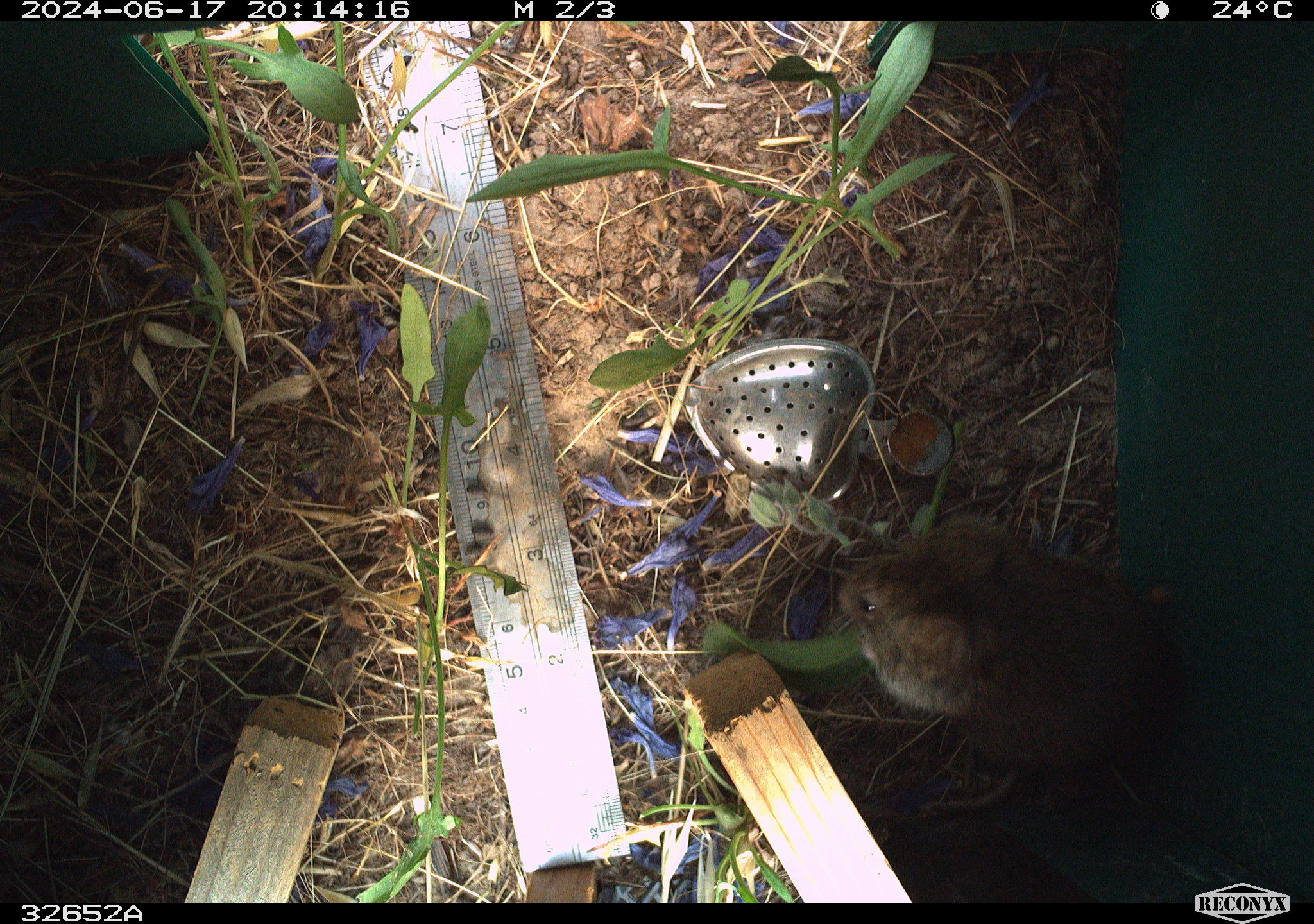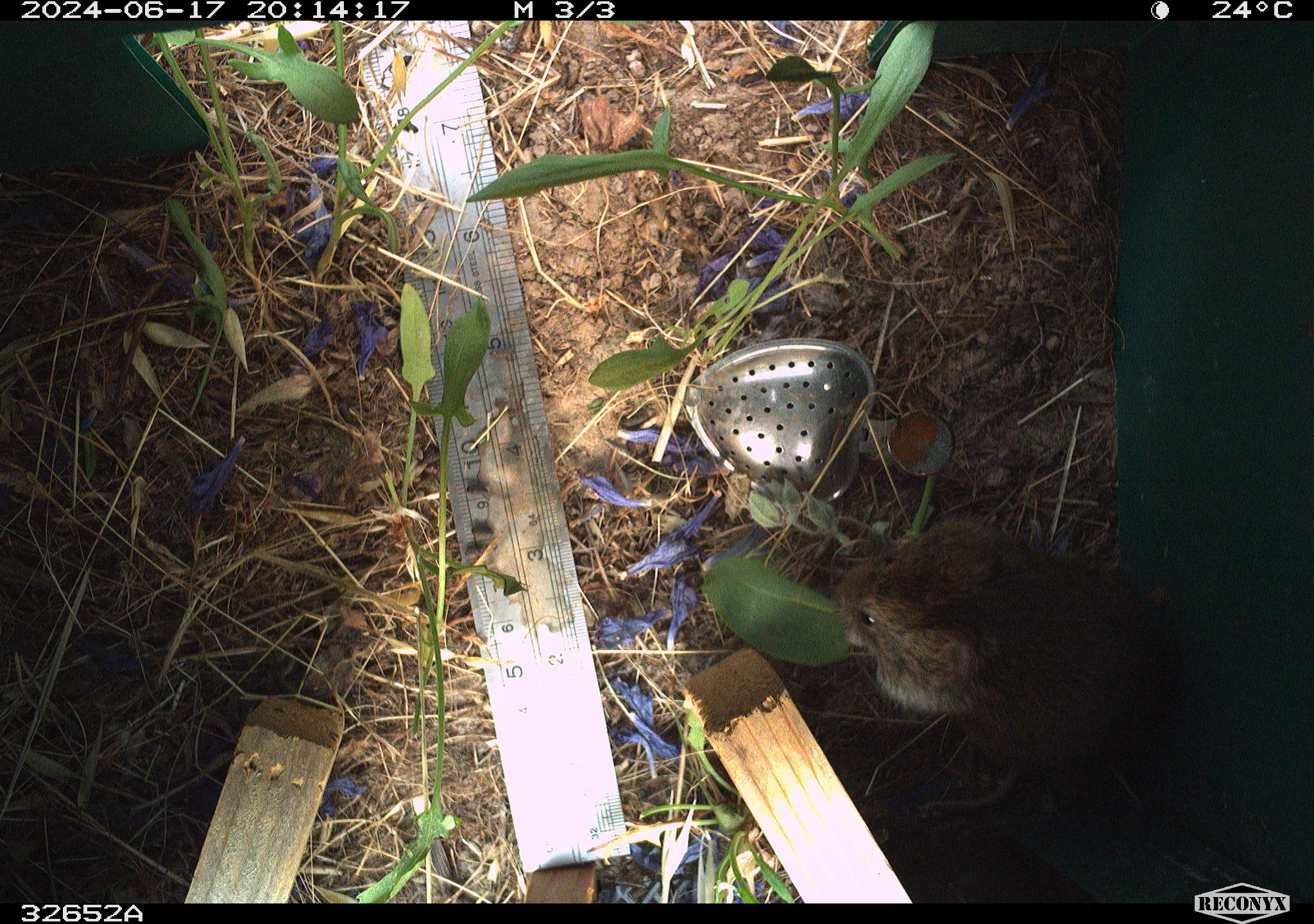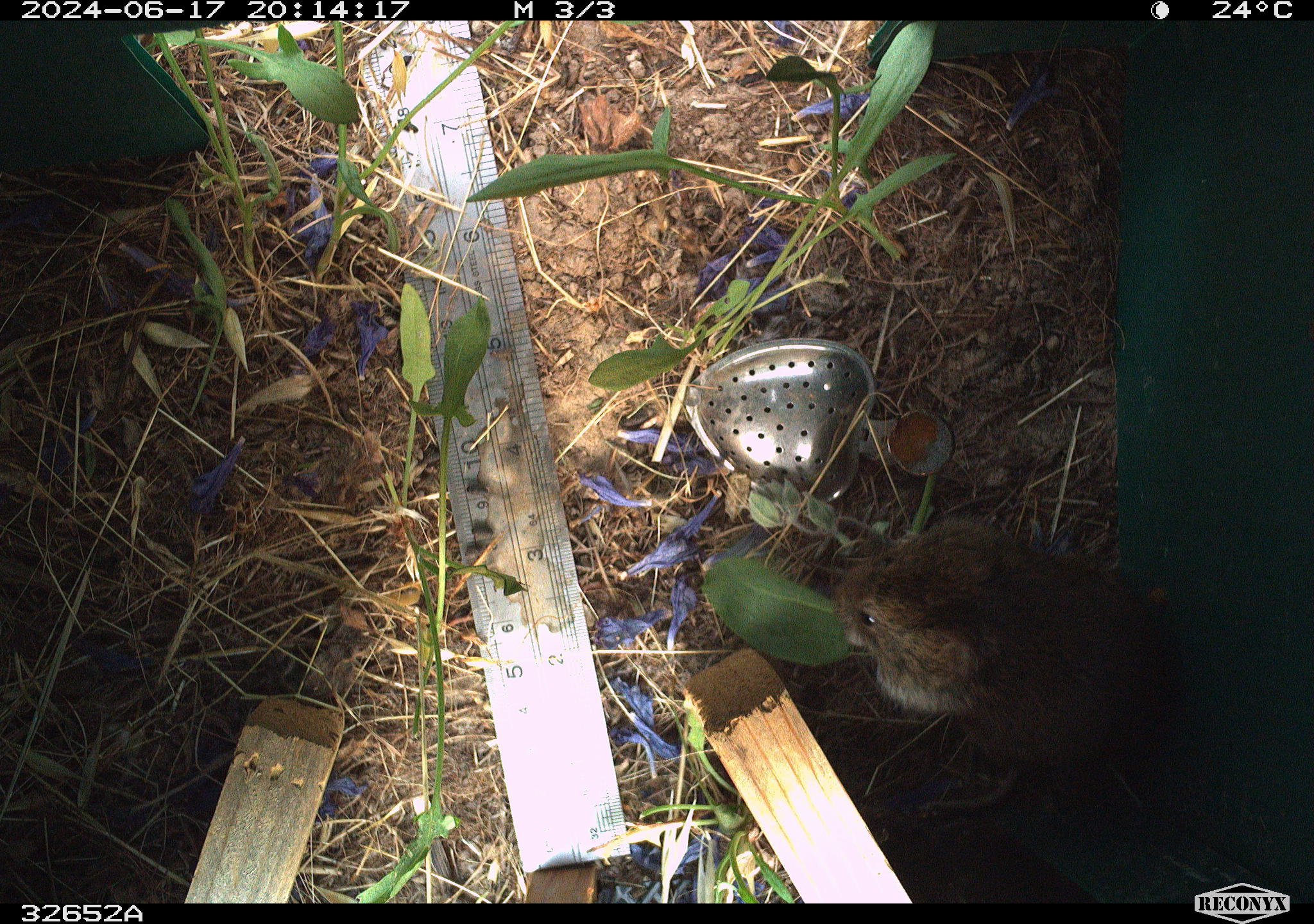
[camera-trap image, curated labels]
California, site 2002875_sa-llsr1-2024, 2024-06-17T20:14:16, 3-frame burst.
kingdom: Animalia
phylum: Chordata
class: Mammalia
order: Rodentia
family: Cricetidae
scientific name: Arvicolinae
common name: voles, lemmings, and muskrats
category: arvicolinae subfamily